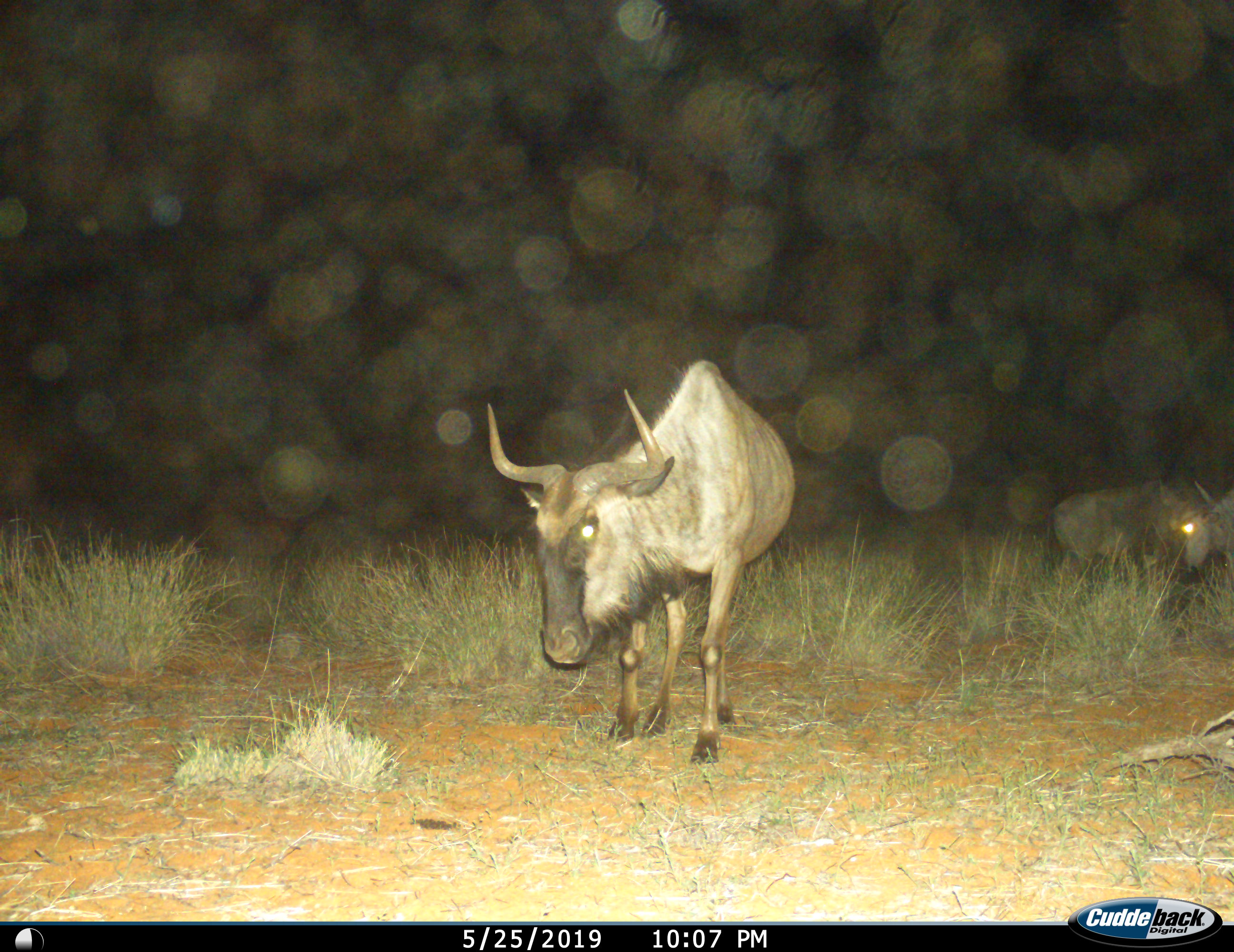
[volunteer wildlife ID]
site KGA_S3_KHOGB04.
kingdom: Animalia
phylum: Chordata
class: Mammalia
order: Artiodactyla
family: Bovidae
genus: Connochaetes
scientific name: Connochaetes taurinus taurinus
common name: blue wildebeest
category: wildebeestblue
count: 3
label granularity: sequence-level